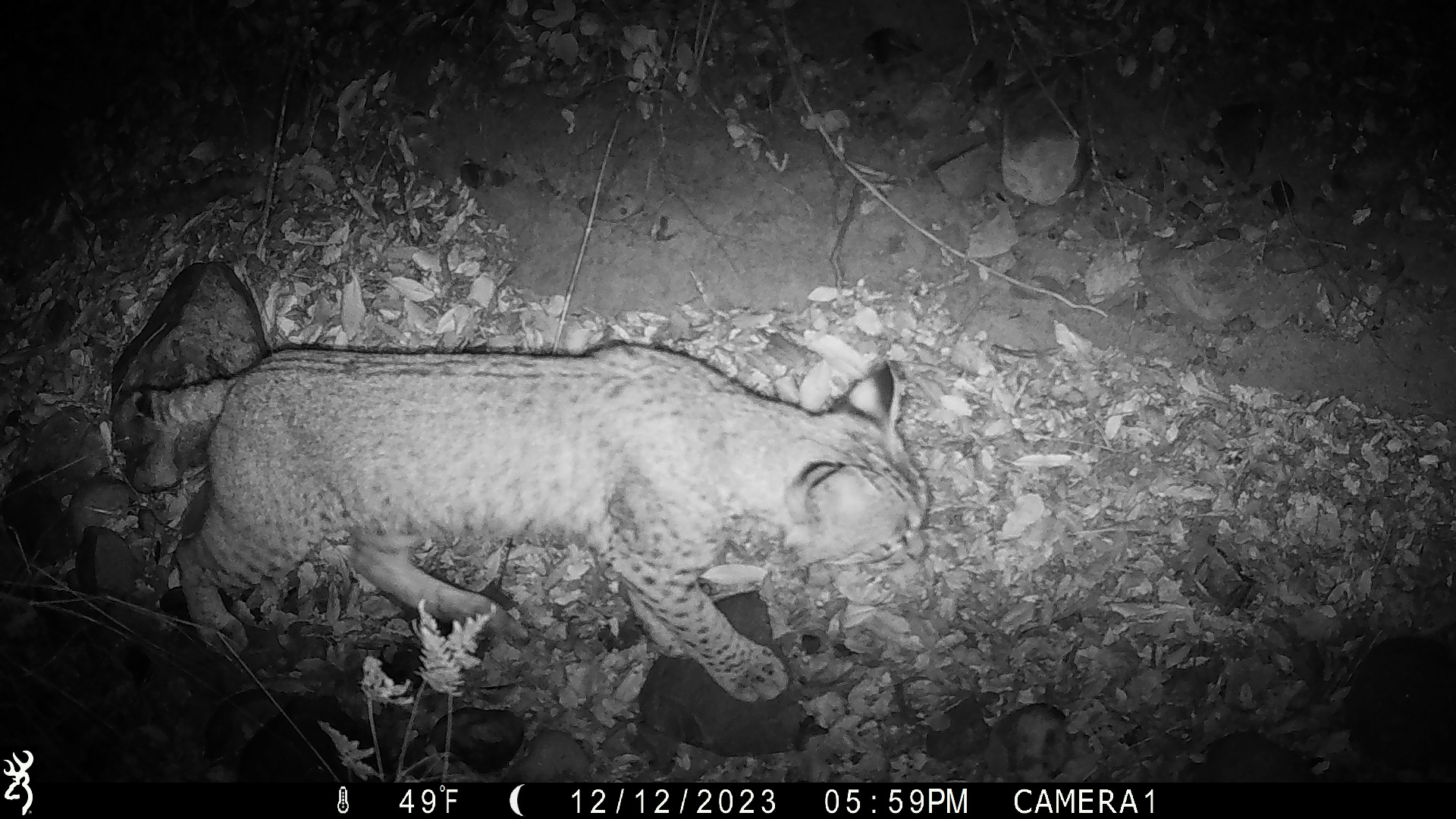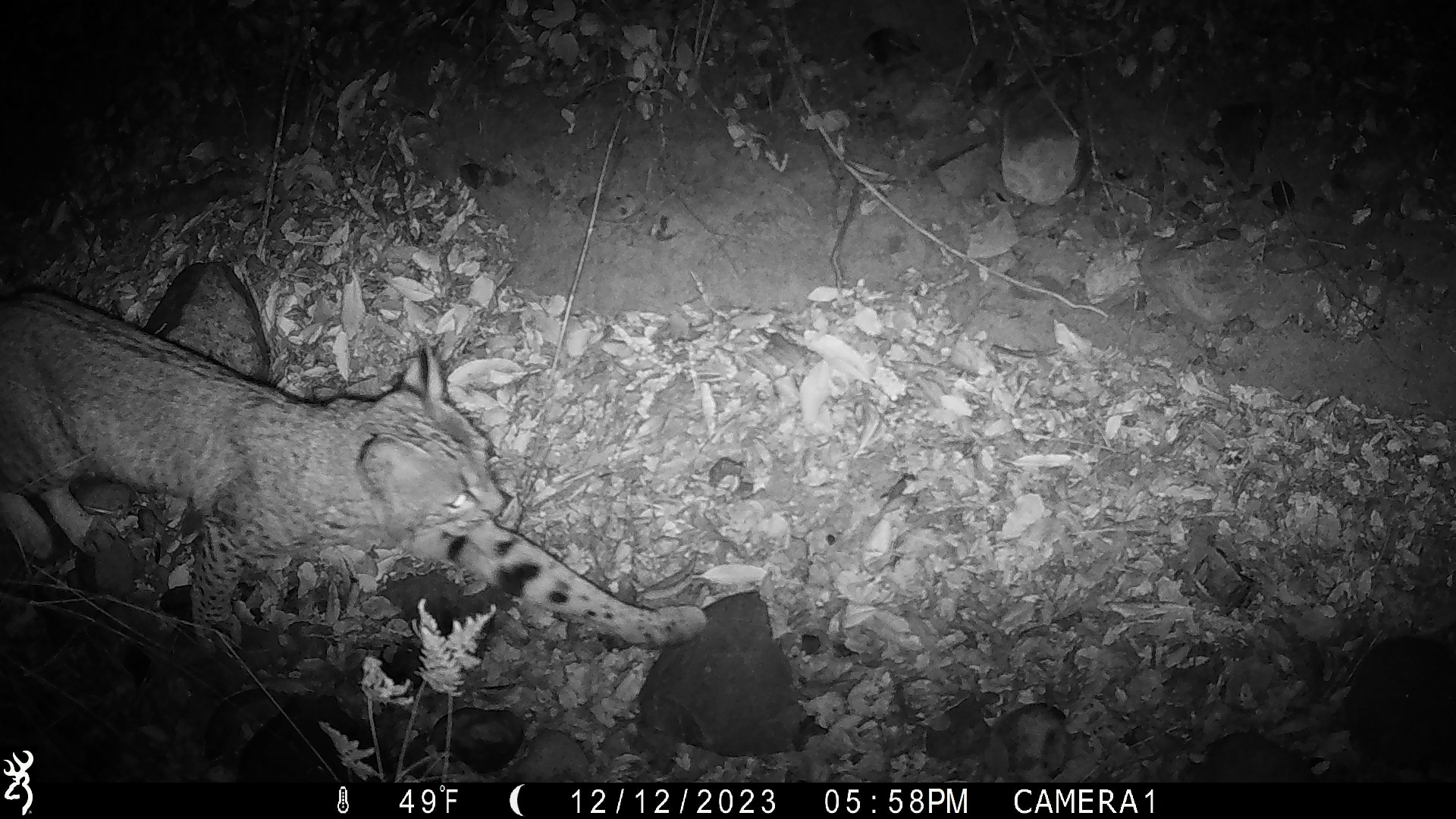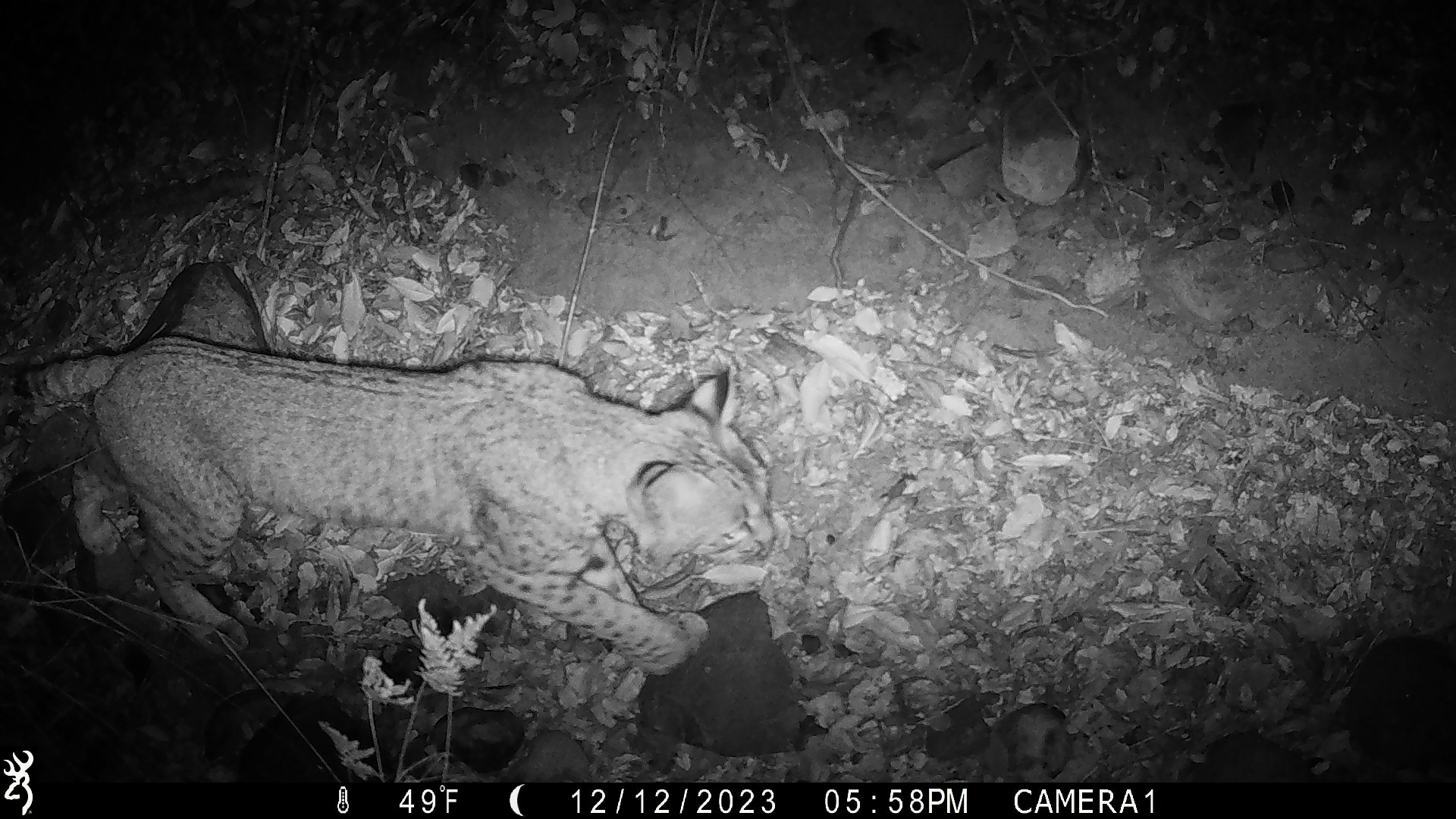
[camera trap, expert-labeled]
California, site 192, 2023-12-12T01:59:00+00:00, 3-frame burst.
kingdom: Animalia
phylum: Chordata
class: Mammalia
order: Carnivora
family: Felidae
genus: Lynx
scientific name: Lynx rufus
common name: bobcat